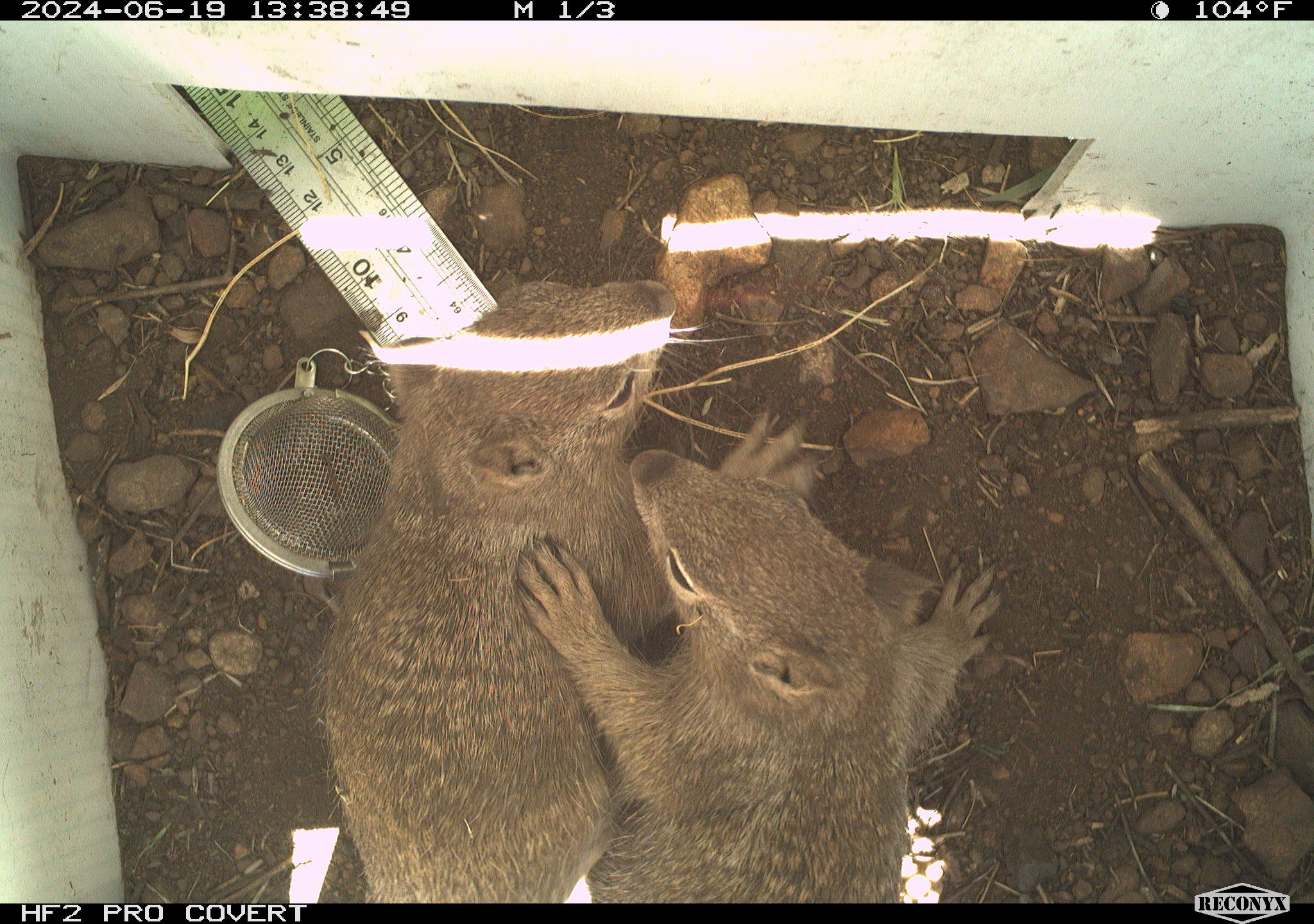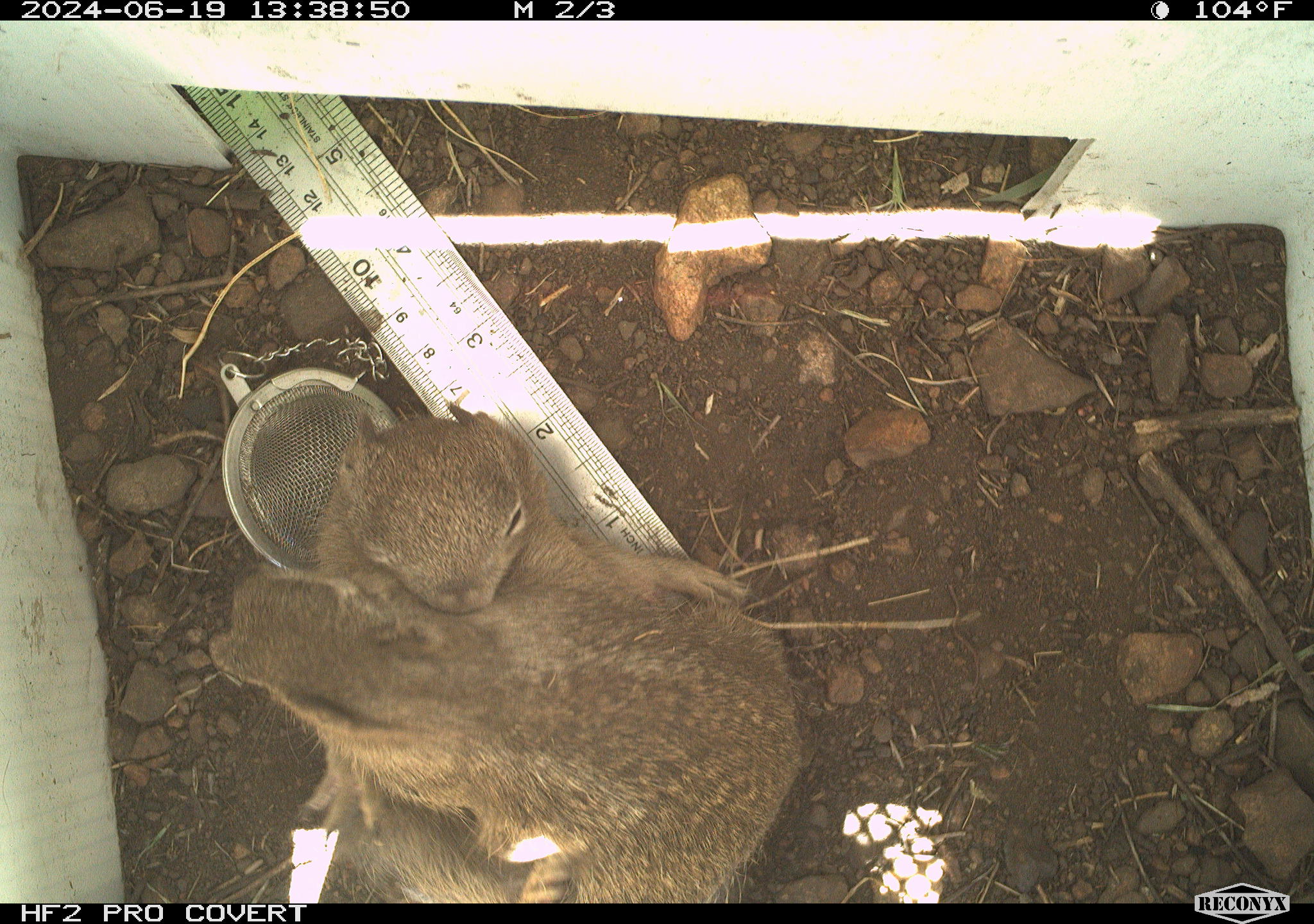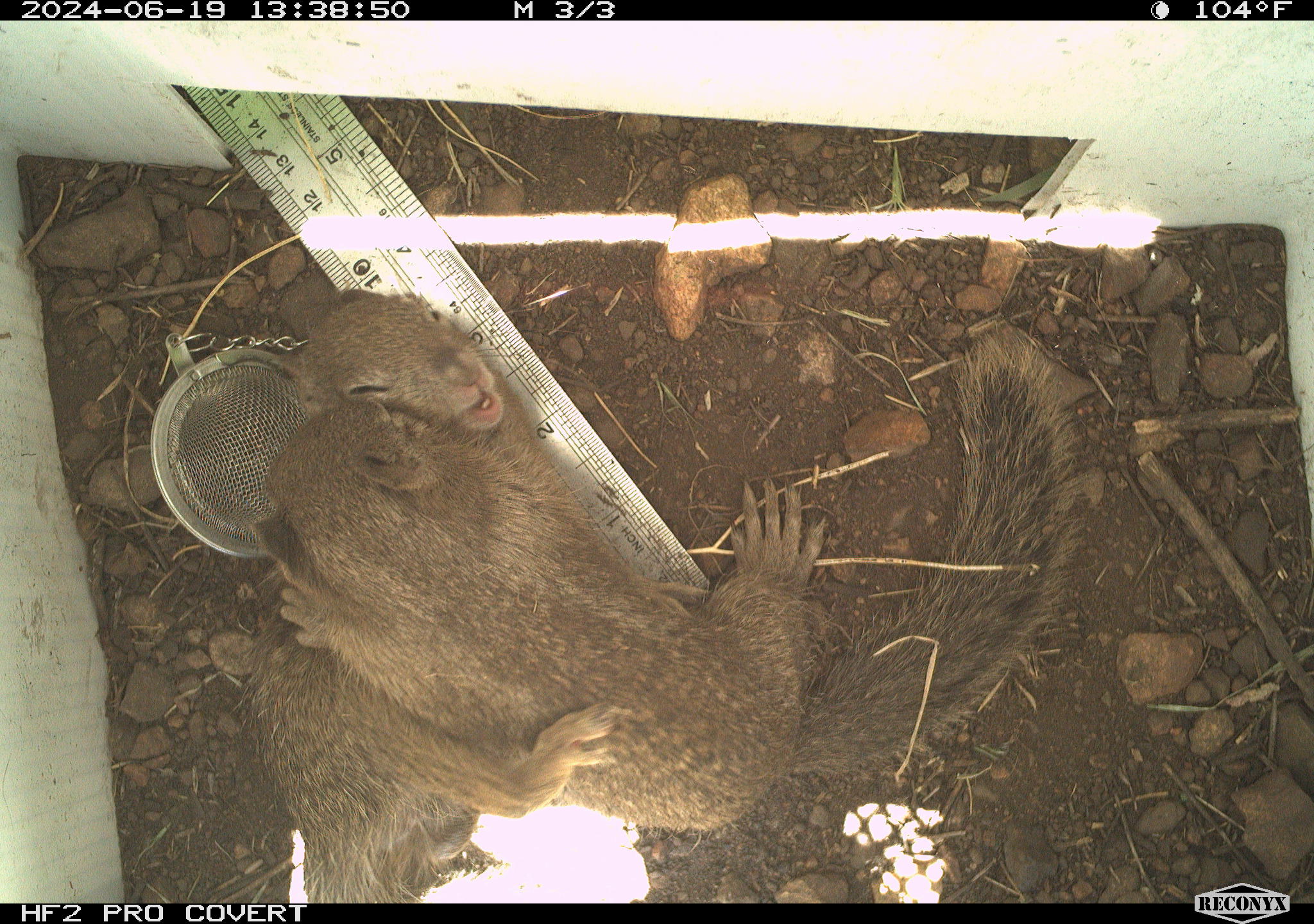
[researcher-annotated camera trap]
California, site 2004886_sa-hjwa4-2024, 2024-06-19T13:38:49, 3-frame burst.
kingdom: Animalia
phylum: Chordata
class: Mammalia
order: Rodentia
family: Sciuridae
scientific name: Sciuridae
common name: squirrels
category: sciuridae family